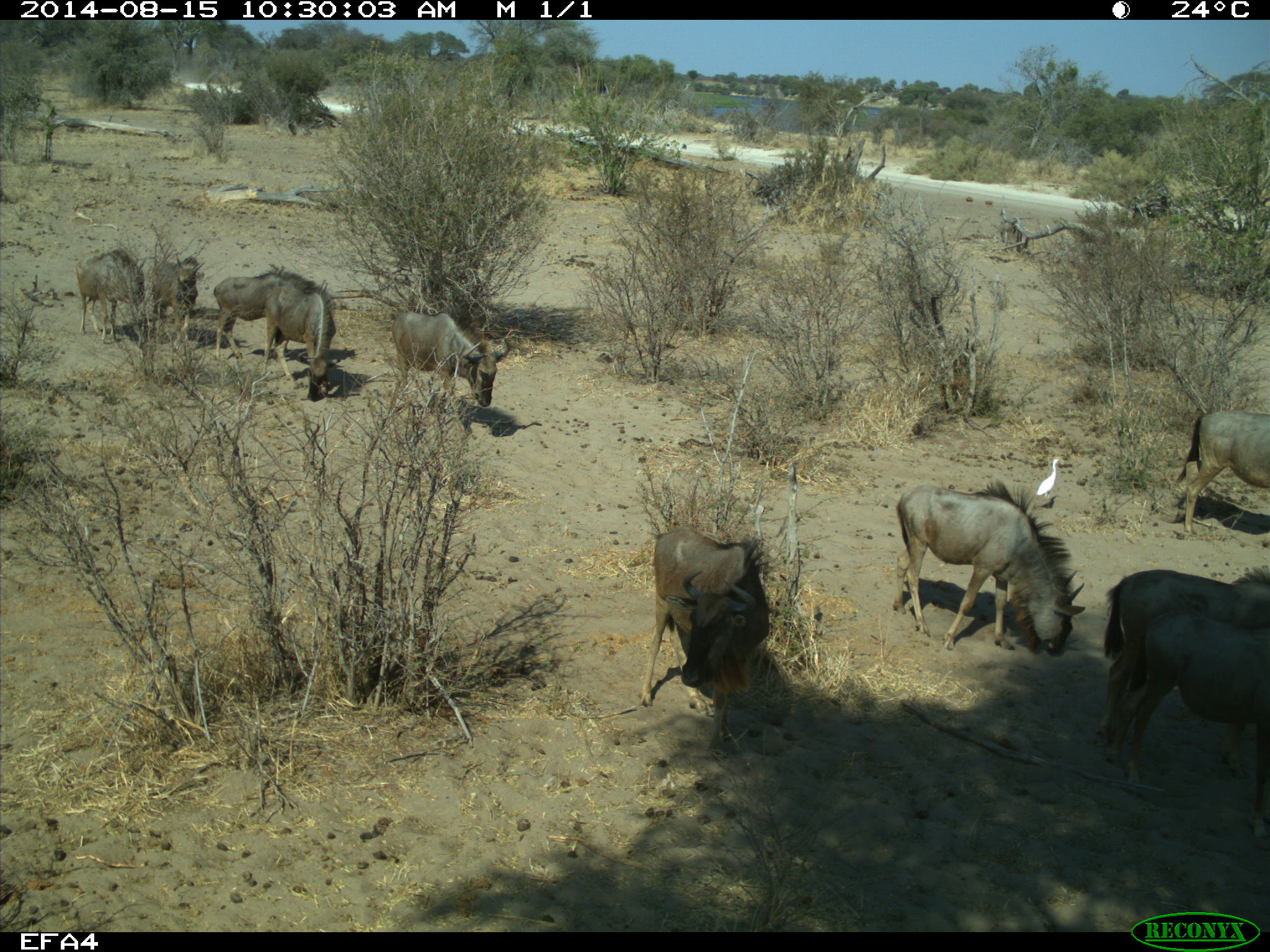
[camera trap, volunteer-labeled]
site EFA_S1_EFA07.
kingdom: Animalia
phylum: Chordata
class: Aves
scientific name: Aves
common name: bird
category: birdother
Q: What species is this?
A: Birdother (bird) (Aves).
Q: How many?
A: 1.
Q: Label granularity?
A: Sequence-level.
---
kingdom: Animalia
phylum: Chordata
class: Mammalia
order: Artiodactyla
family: Bovidae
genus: Connochaetes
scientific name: Connochaetes taurinus taurinus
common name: blue wildebeest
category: wildebeestblue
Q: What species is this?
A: Wildebeestblue (blue wildebeest) (Connochaetes taurinus taurinus).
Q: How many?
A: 10.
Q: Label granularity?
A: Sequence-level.